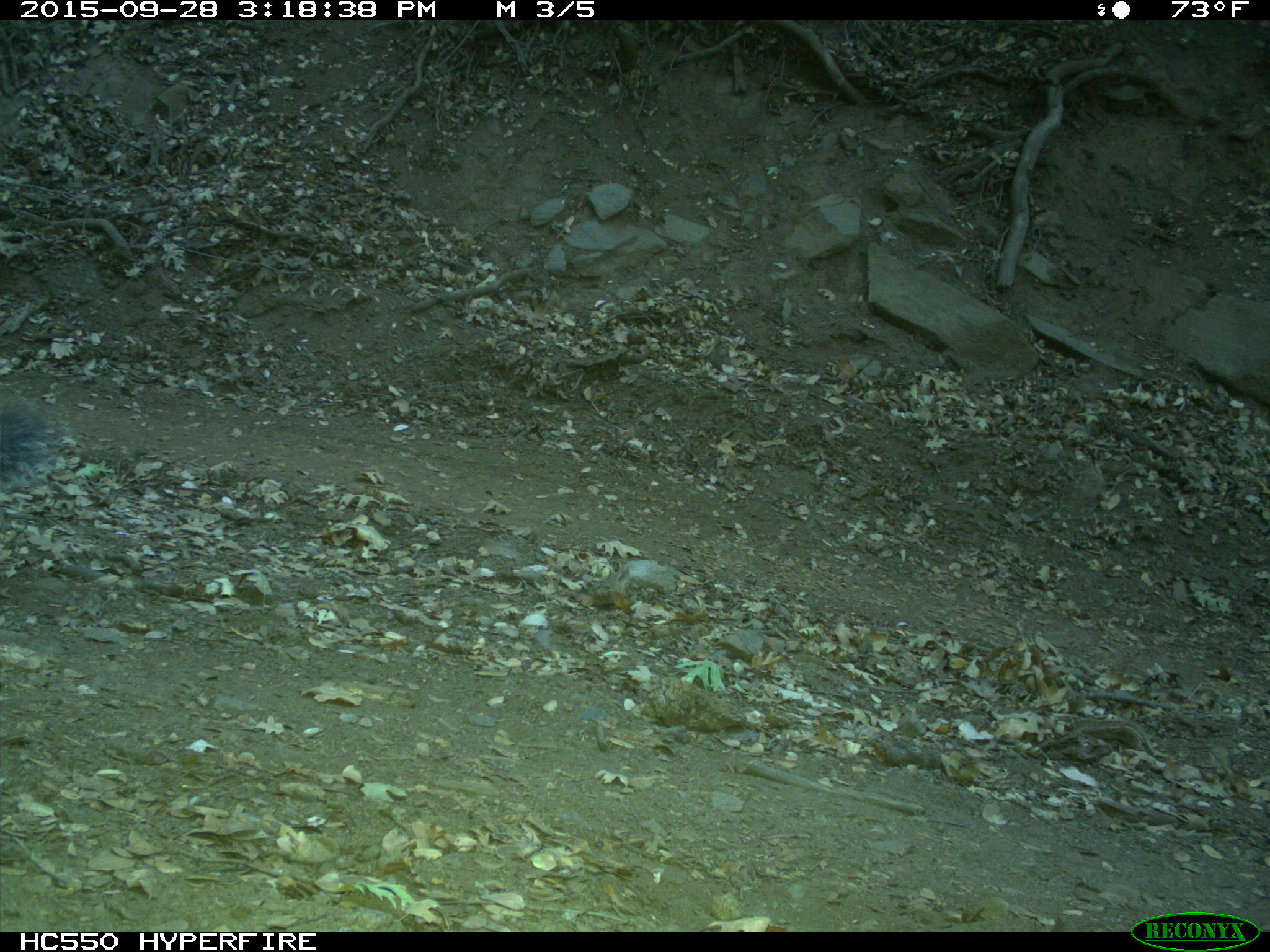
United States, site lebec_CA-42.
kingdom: Animalia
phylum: Chordata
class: Mammalia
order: Rodentia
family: Sciuridae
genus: Sciurus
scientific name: Sciurus carolinensis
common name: eastern gray squirrel